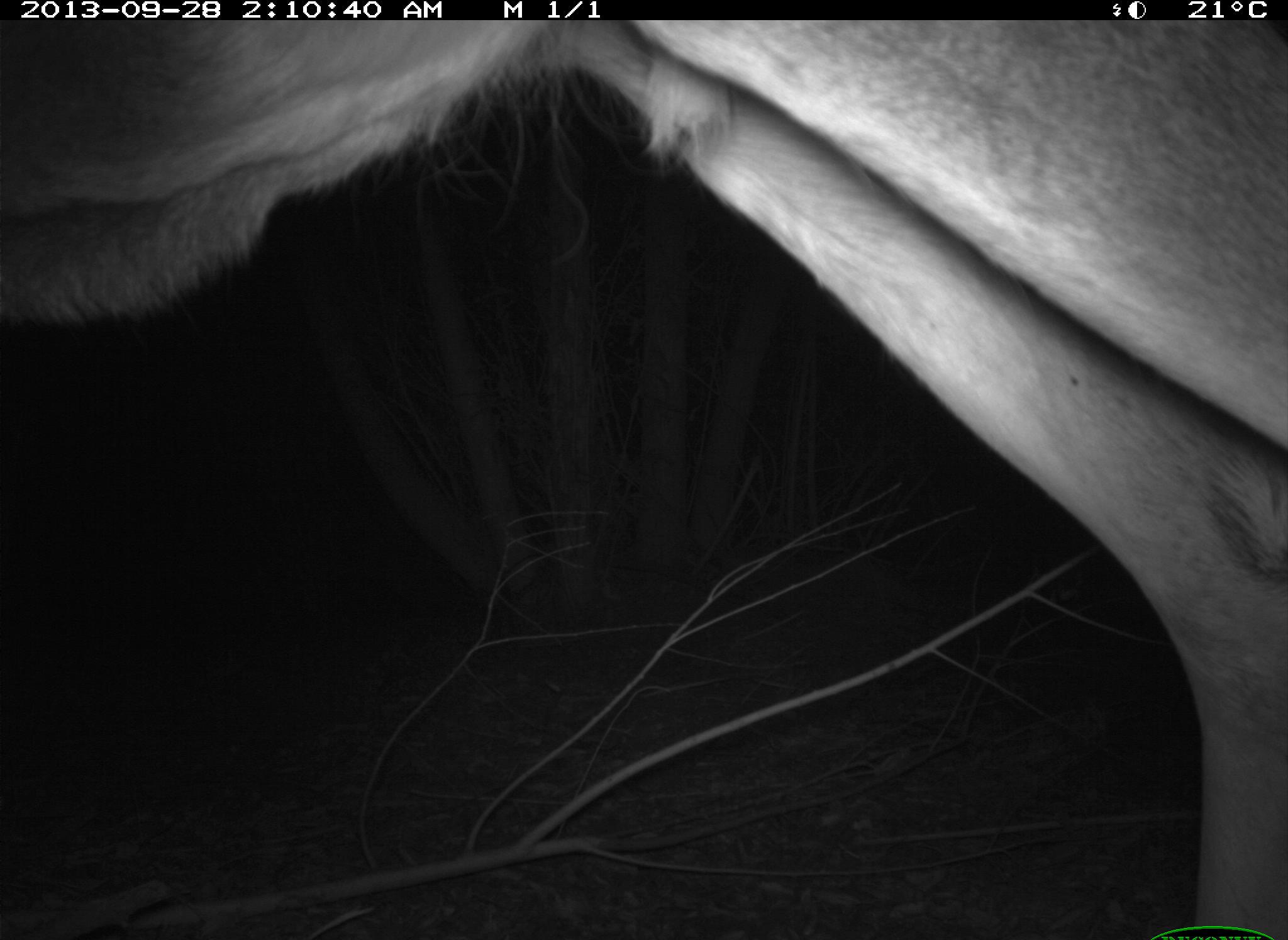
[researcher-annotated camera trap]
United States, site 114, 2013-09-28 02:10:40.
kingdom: Animalia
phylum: Chordata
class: Mammalia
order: Artiodactyla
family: Cervidae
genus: Odocoileus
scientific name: Odocoileus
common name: deer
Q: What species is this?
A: Deer (Odocoileus).